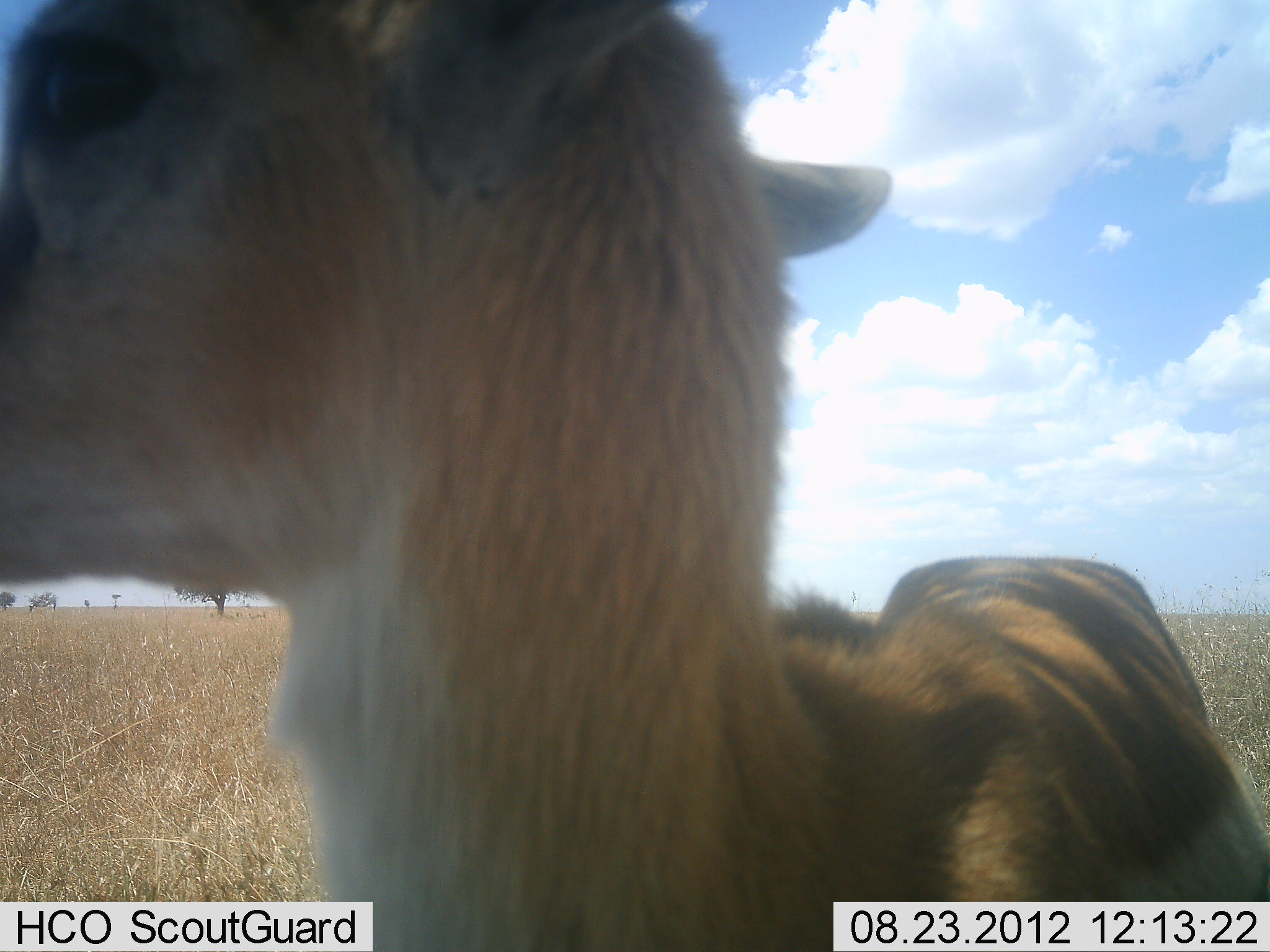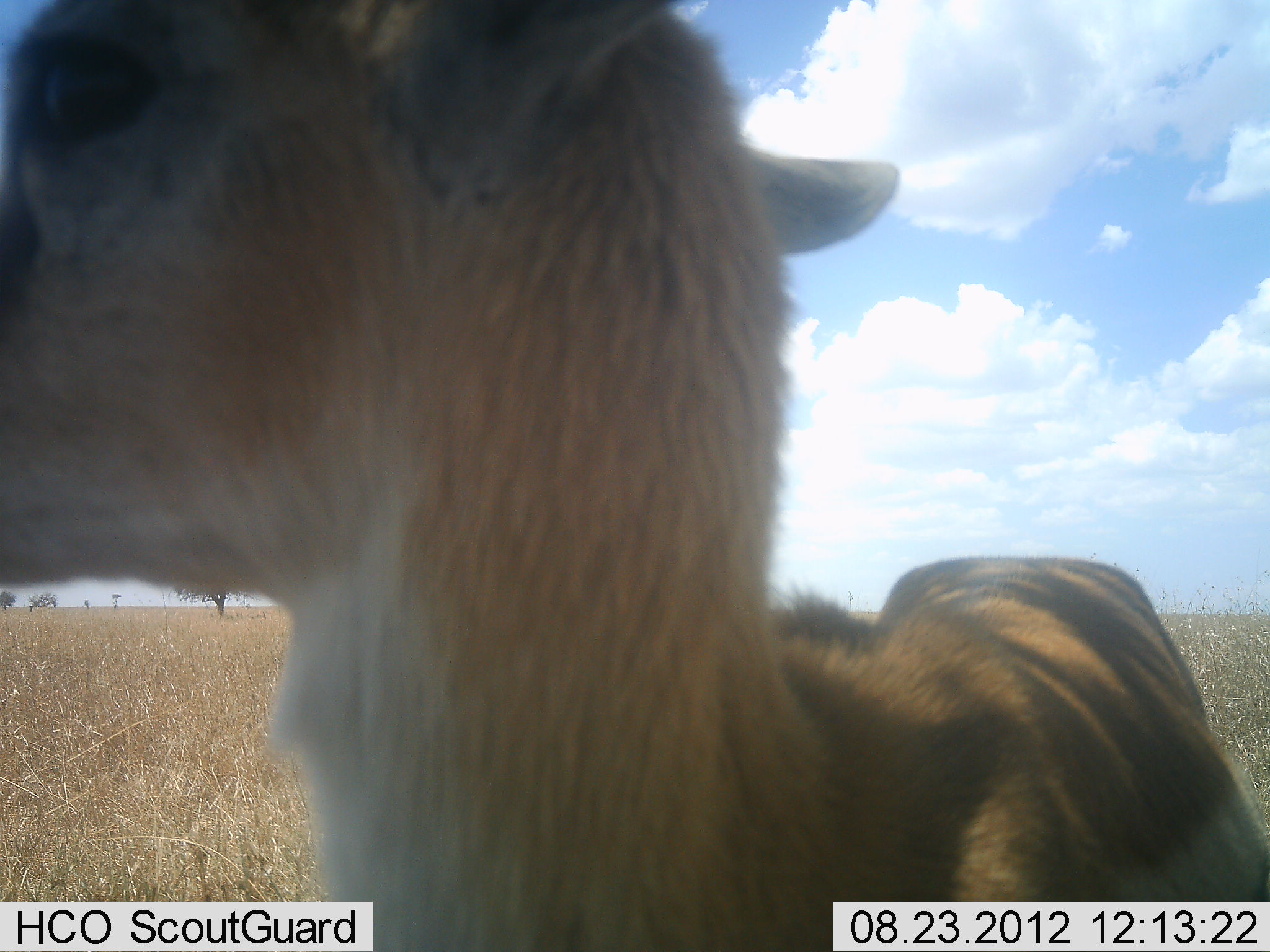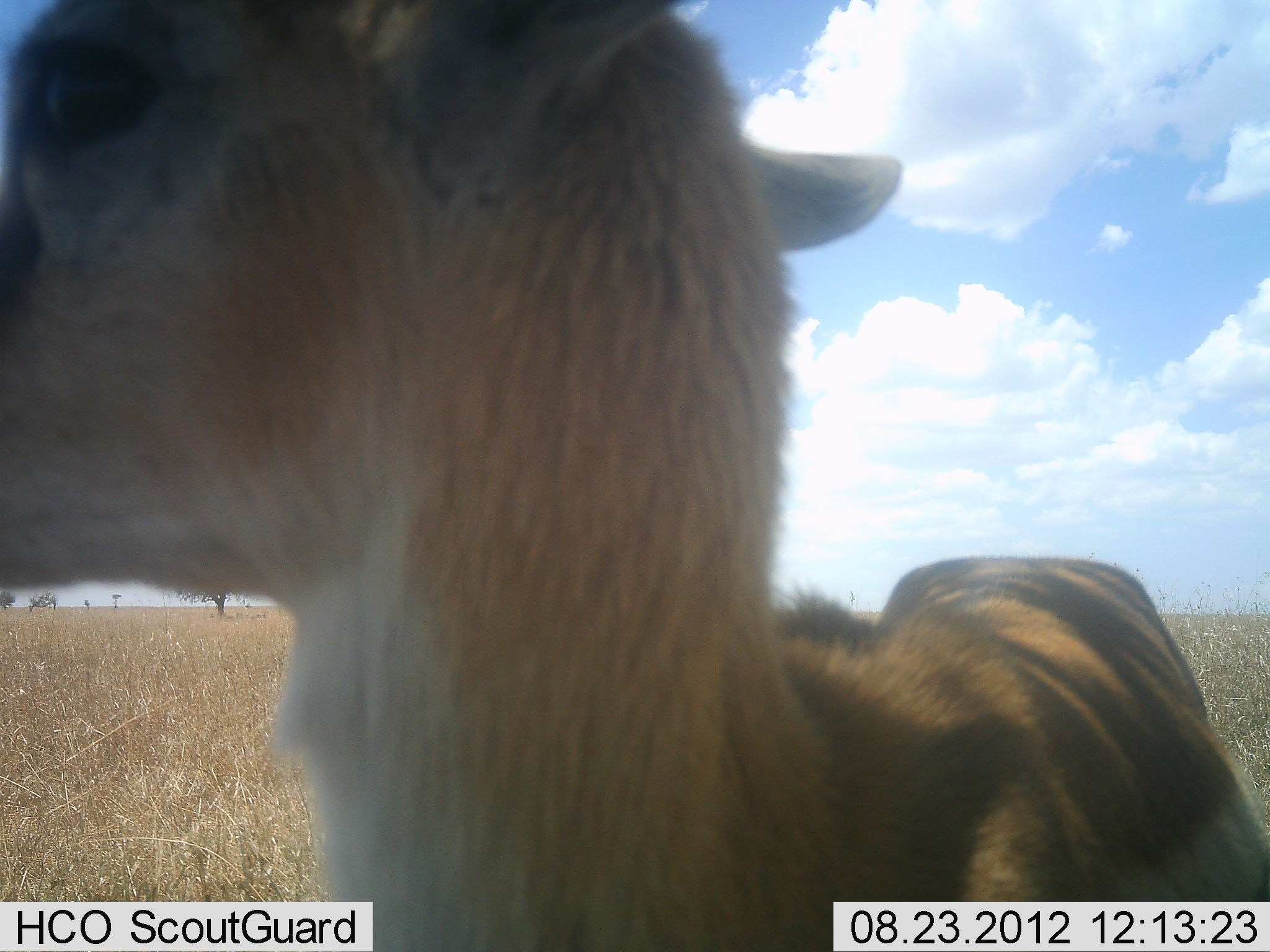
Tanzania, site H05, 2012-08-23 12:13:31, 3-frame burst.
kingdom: Animalia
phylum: Chordata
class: Mammalia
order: Artiodactyla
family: Bovidae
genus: Eudorcas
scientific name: Eudorcas thomsonii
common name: thomson's gazelle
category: gazellethomsons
Gazellethomsons (thomson's gazelle) (Eudorcas thomsonii), count 1. Behavior (volunteer vote fractions): standing 100%, resting 0%, moving 0%, interacting 0%. Young present (vote fraction): 0%. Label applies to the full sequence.